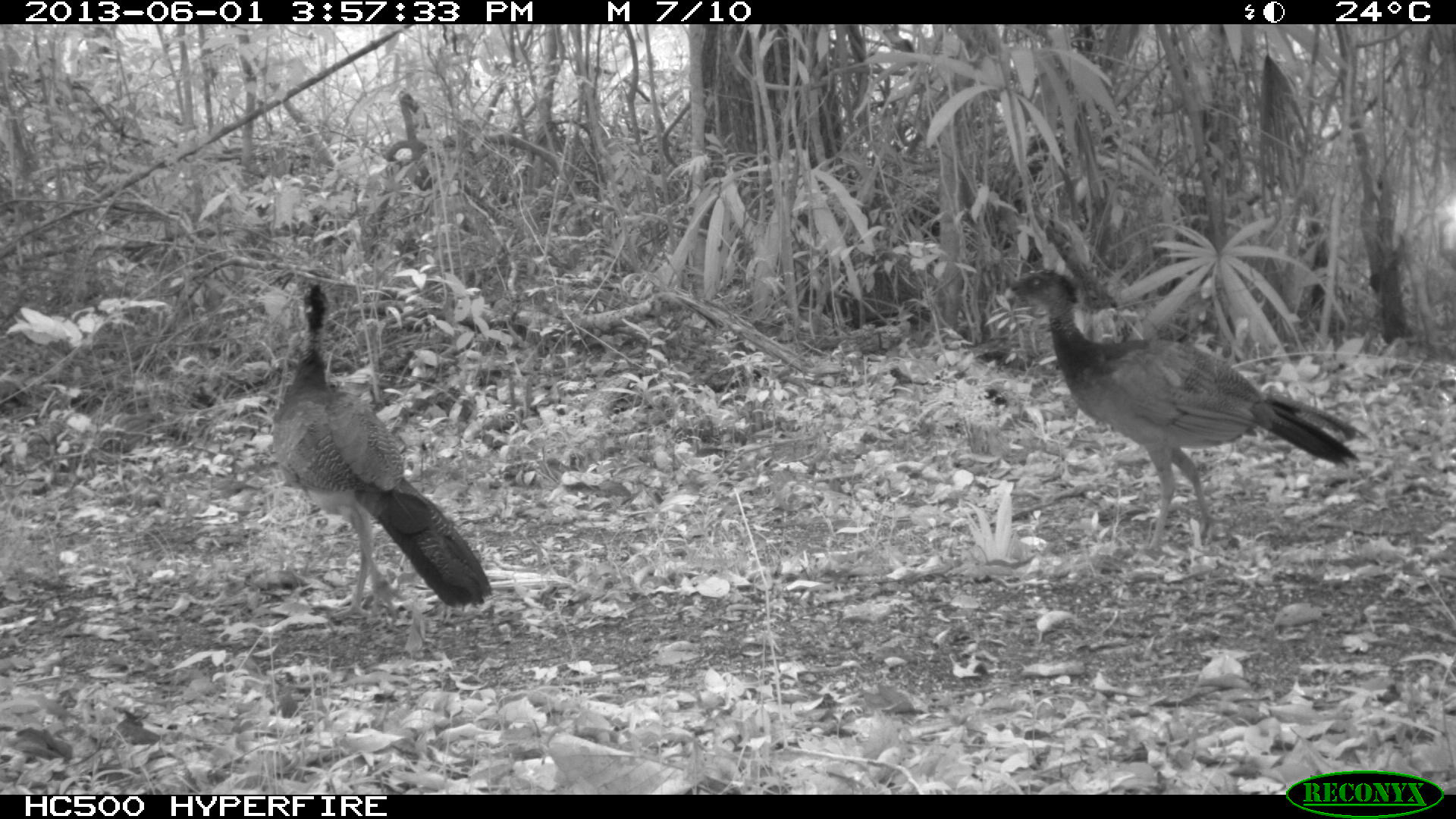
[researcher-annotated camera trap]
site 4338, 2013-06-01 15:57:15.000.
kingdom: Animalia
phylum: Chordata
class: Aves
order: Galliformes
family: Cracidae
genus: Crax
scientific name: Crax rubra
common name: great curassow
Crax rubra (great curassow), count 3, sex female.